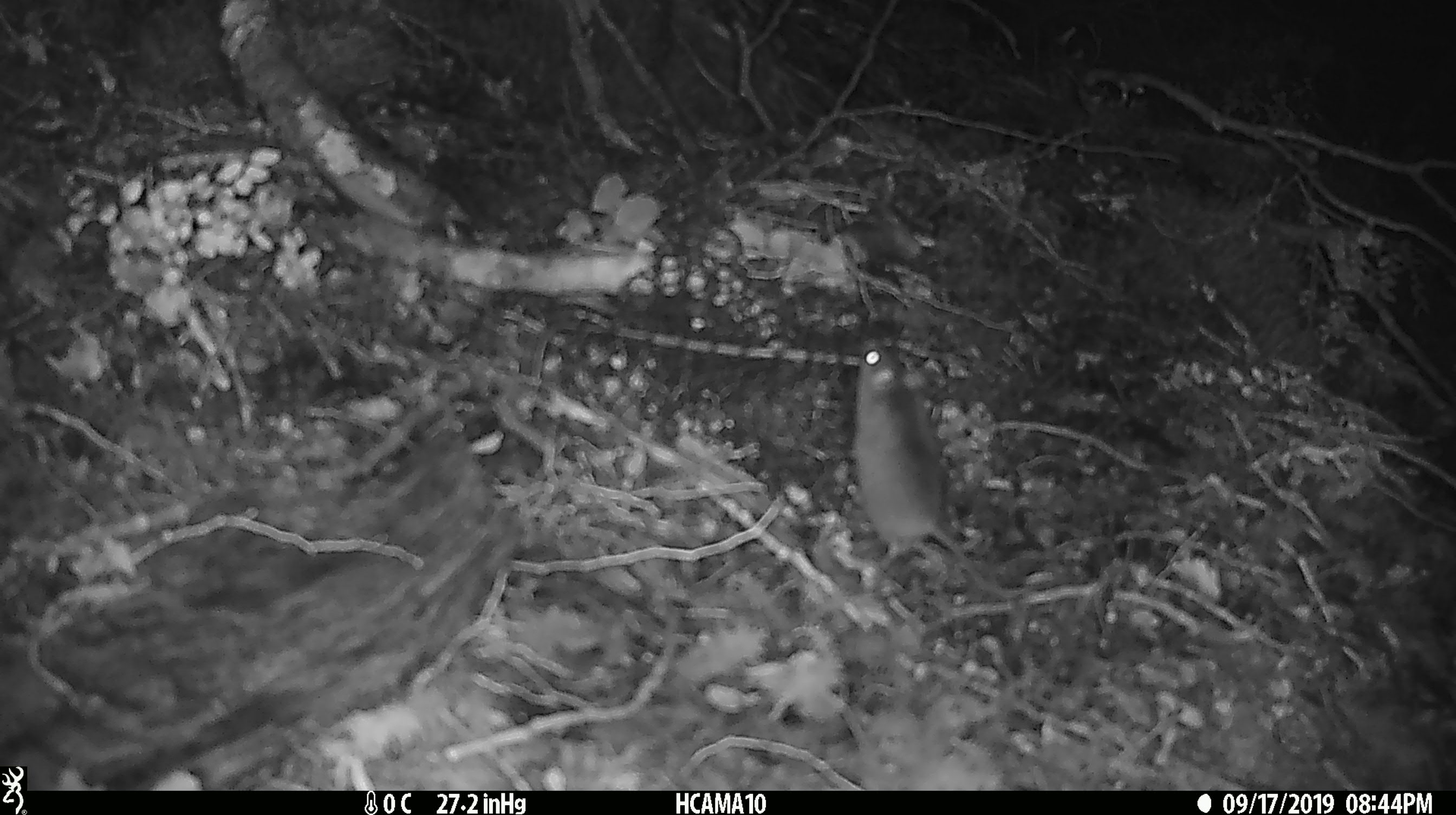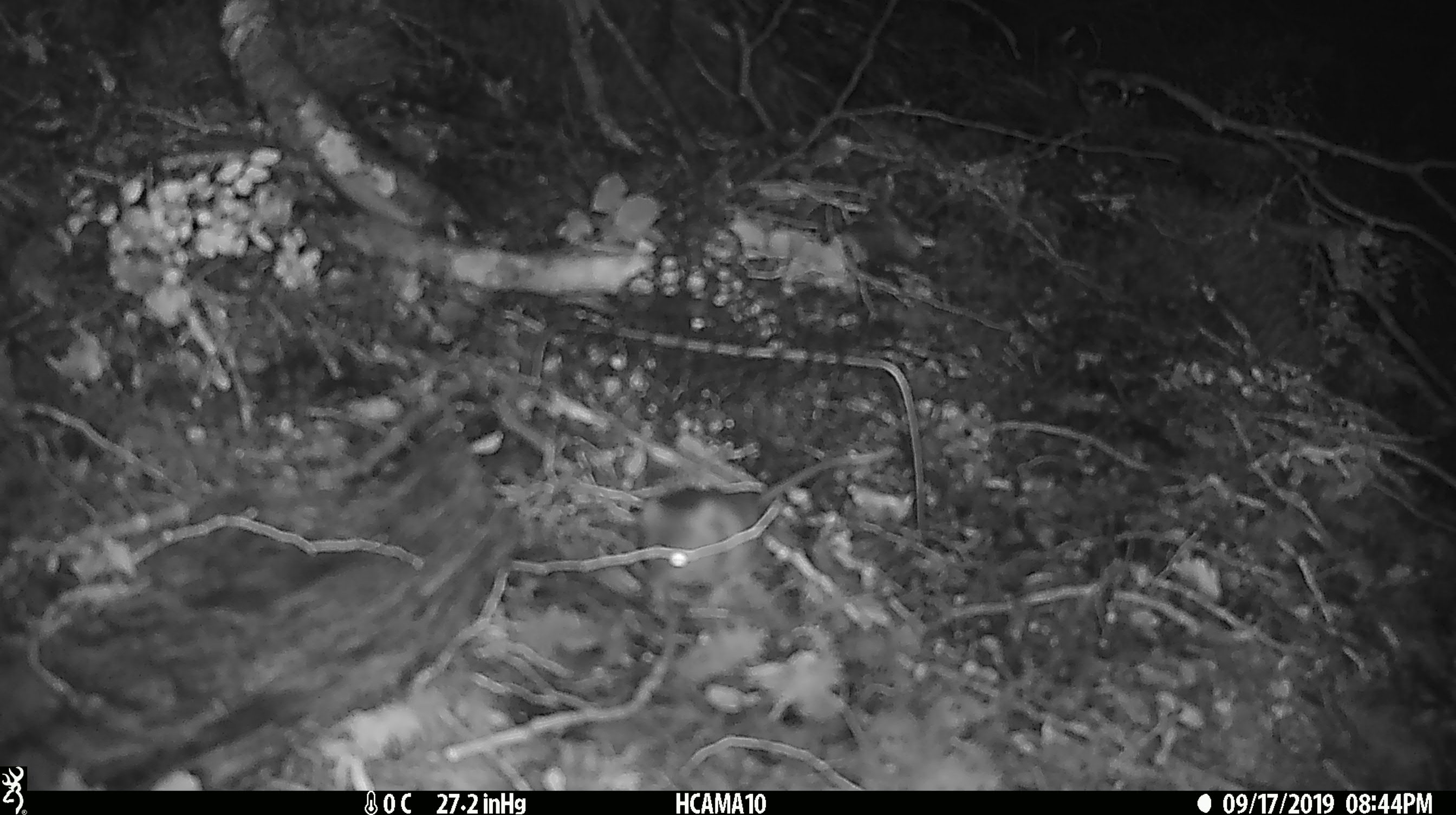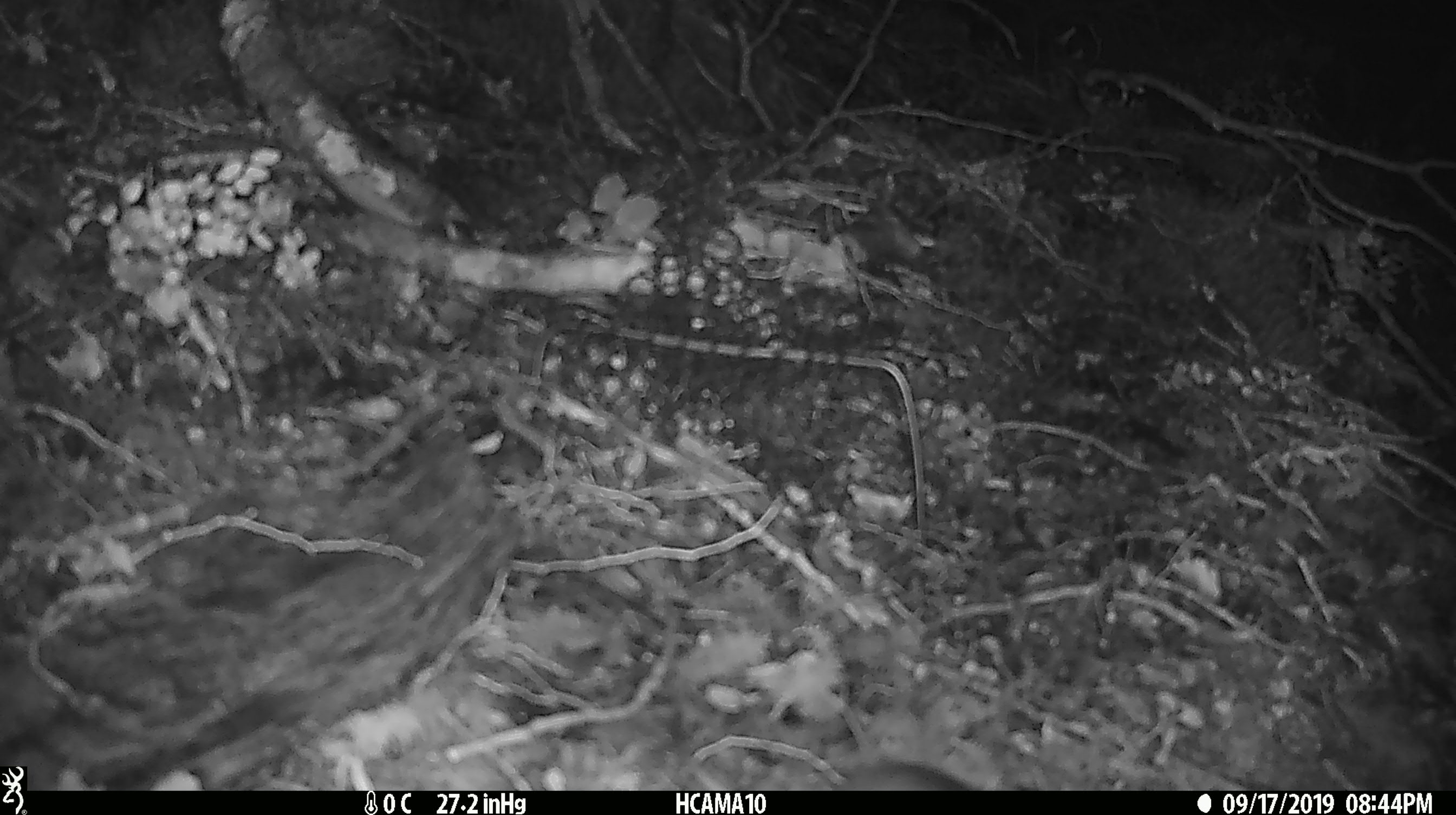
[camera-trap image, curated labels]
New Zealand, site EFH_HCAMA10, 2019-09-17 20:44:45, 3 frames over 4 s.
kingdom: Animalia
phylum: Chordata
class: Mammalia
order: Rodentia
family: Muridae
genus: Mus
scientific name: Mus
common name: mouse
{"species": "mouse (Mus)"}